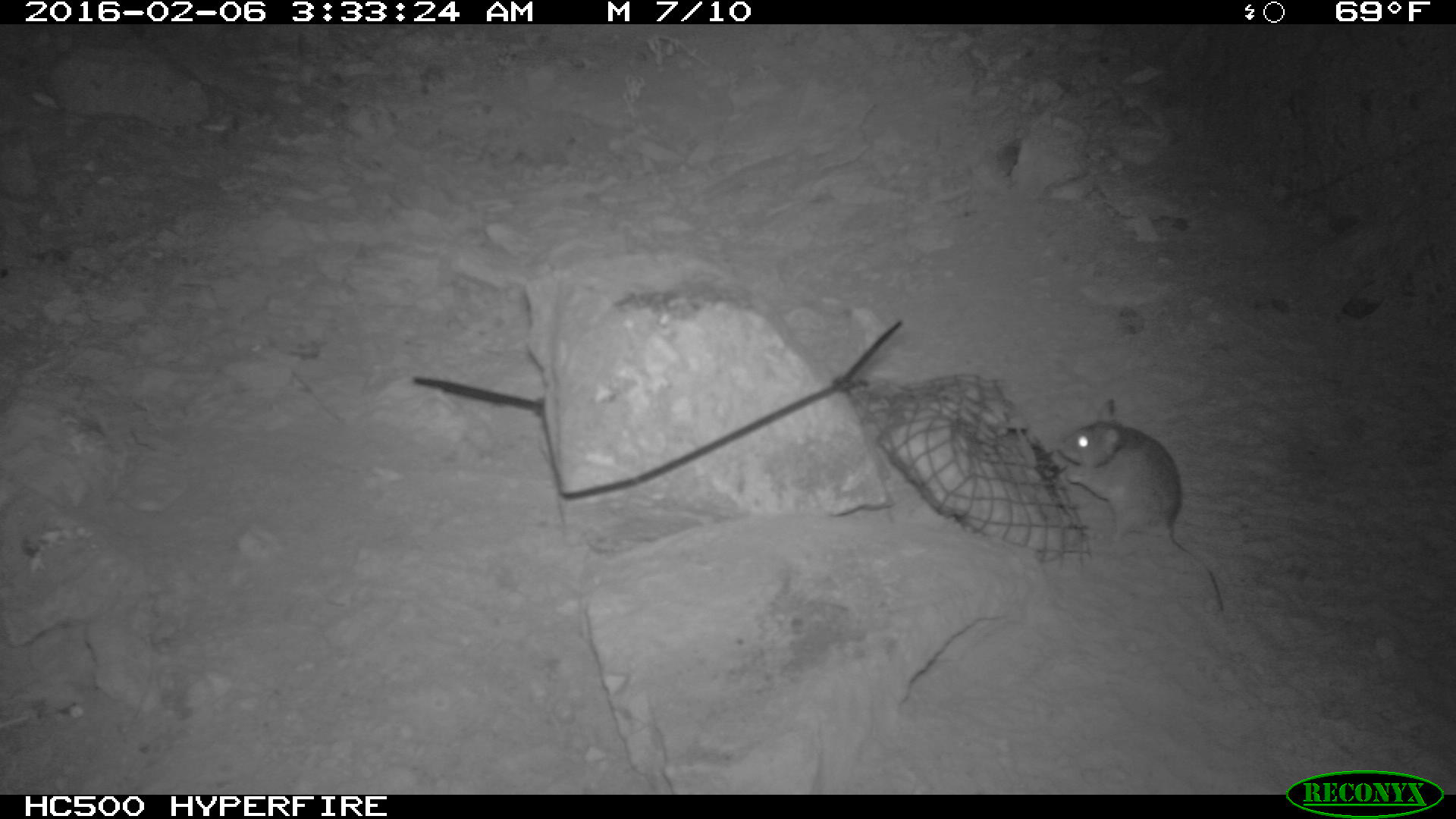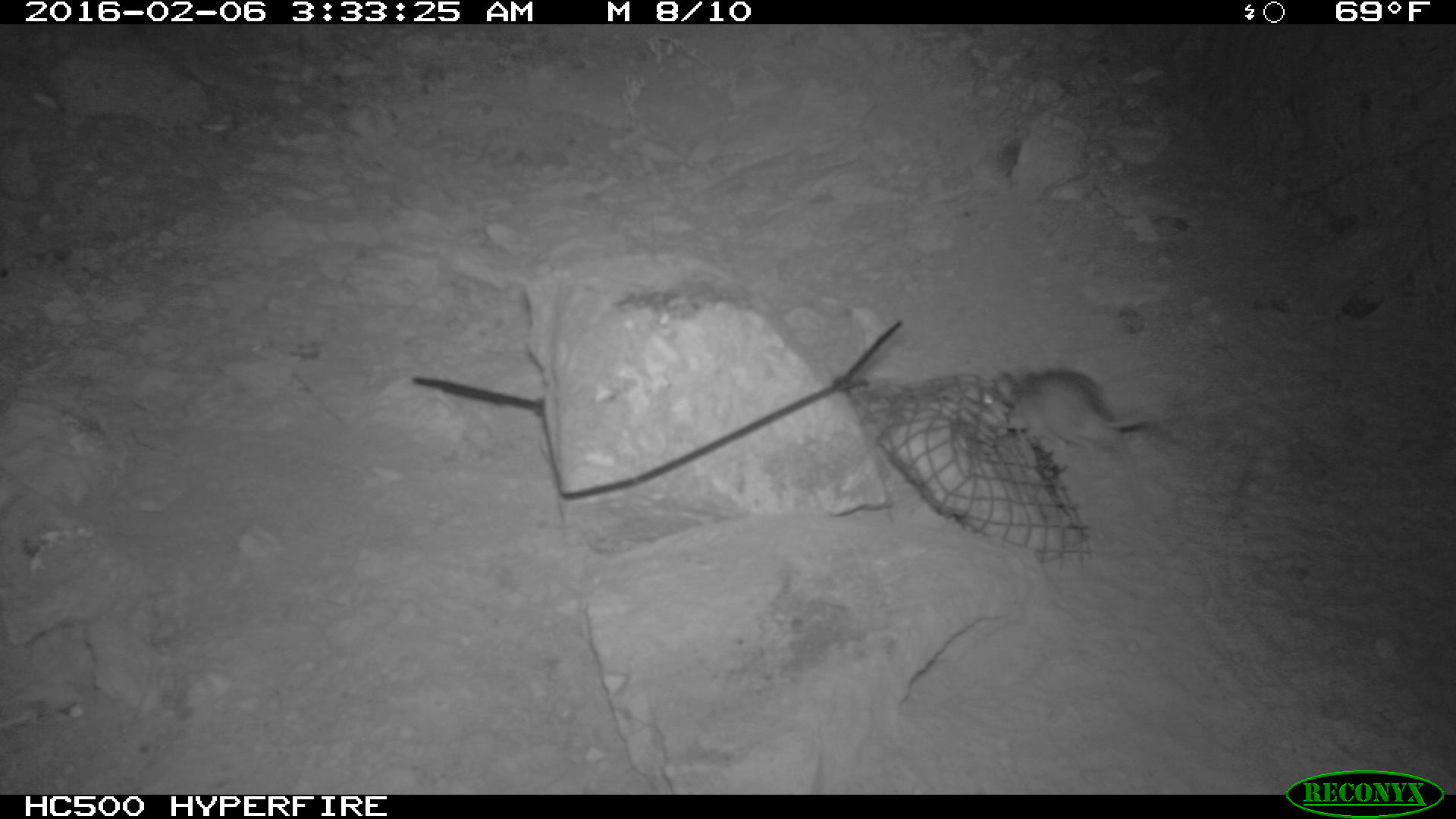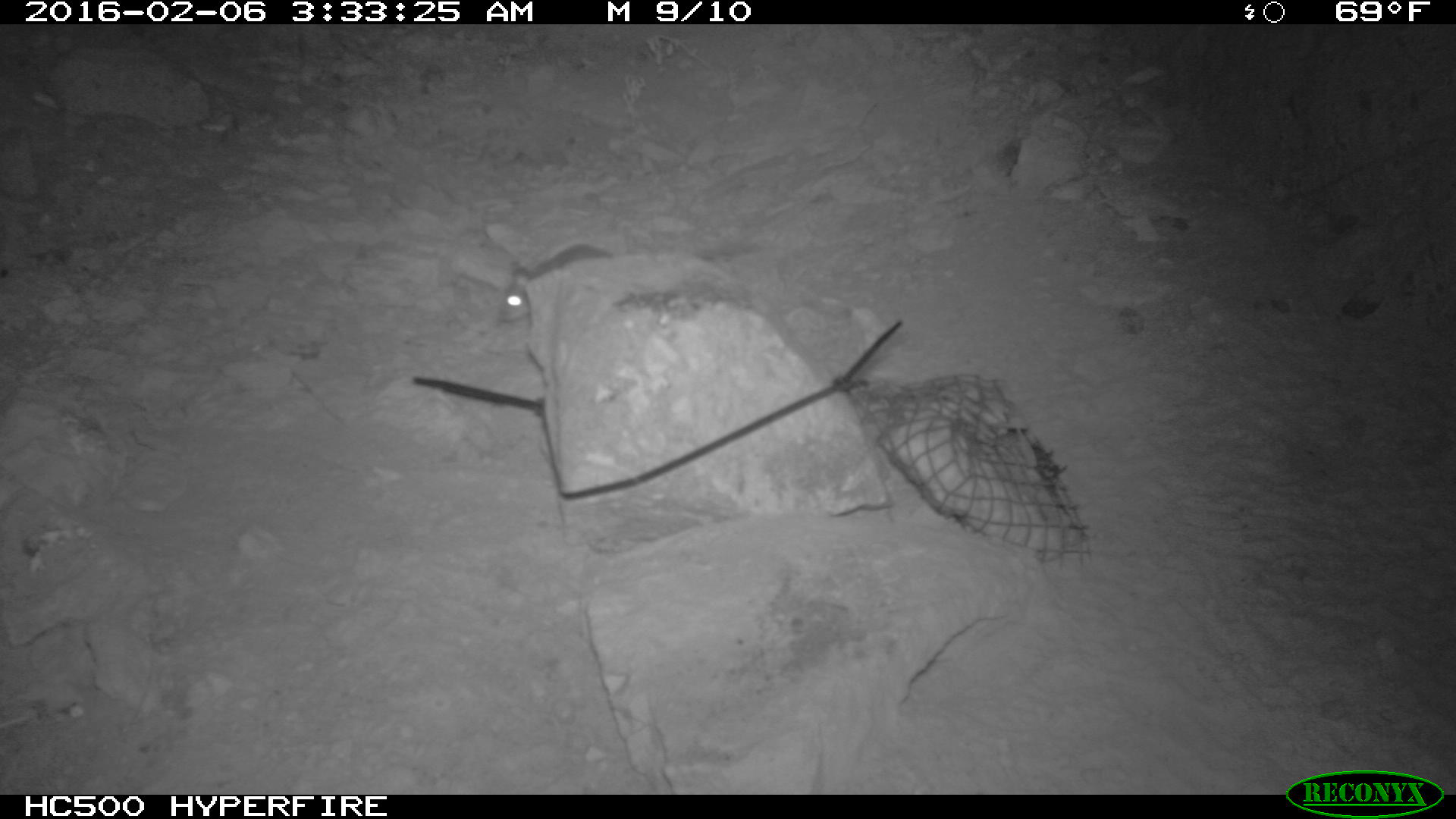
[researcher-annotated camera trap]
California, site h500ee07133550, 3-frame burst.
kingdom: Animalia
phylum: Chordata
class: Mammalia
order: Rodentia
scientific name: Rodentia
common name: rodent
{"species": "rodent (Rodentia)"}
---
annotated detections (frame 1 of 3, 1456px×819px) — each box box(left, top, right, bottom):
rodent: box(1053, 398, 1222, 610)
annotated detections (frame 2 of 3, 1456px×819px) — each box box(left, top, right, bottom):
rodent: box(996, 365, 1134, 480)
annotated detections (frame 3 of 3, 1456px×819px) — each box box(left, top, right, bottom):
rodent: box(499, 244, 613, 322)